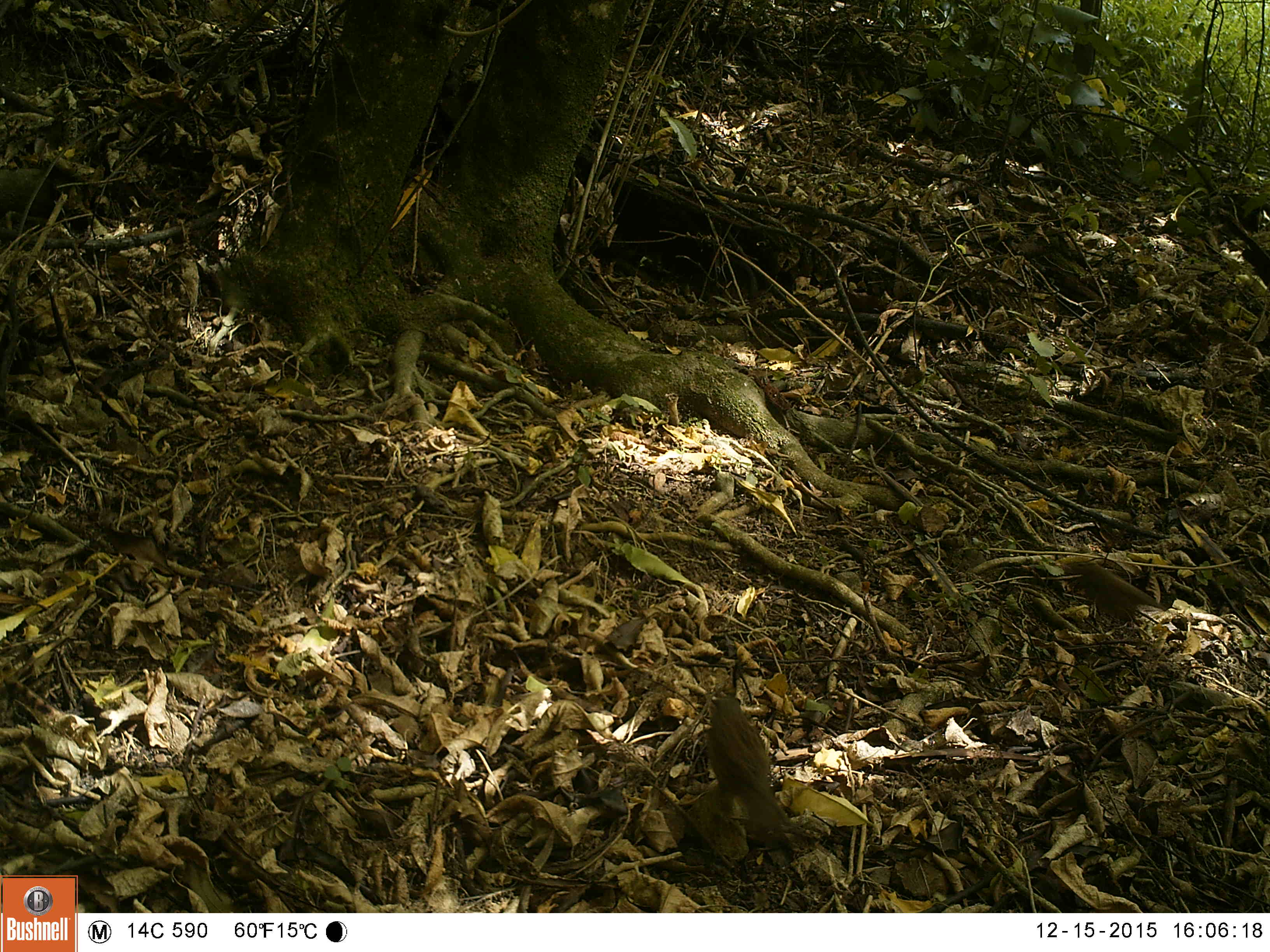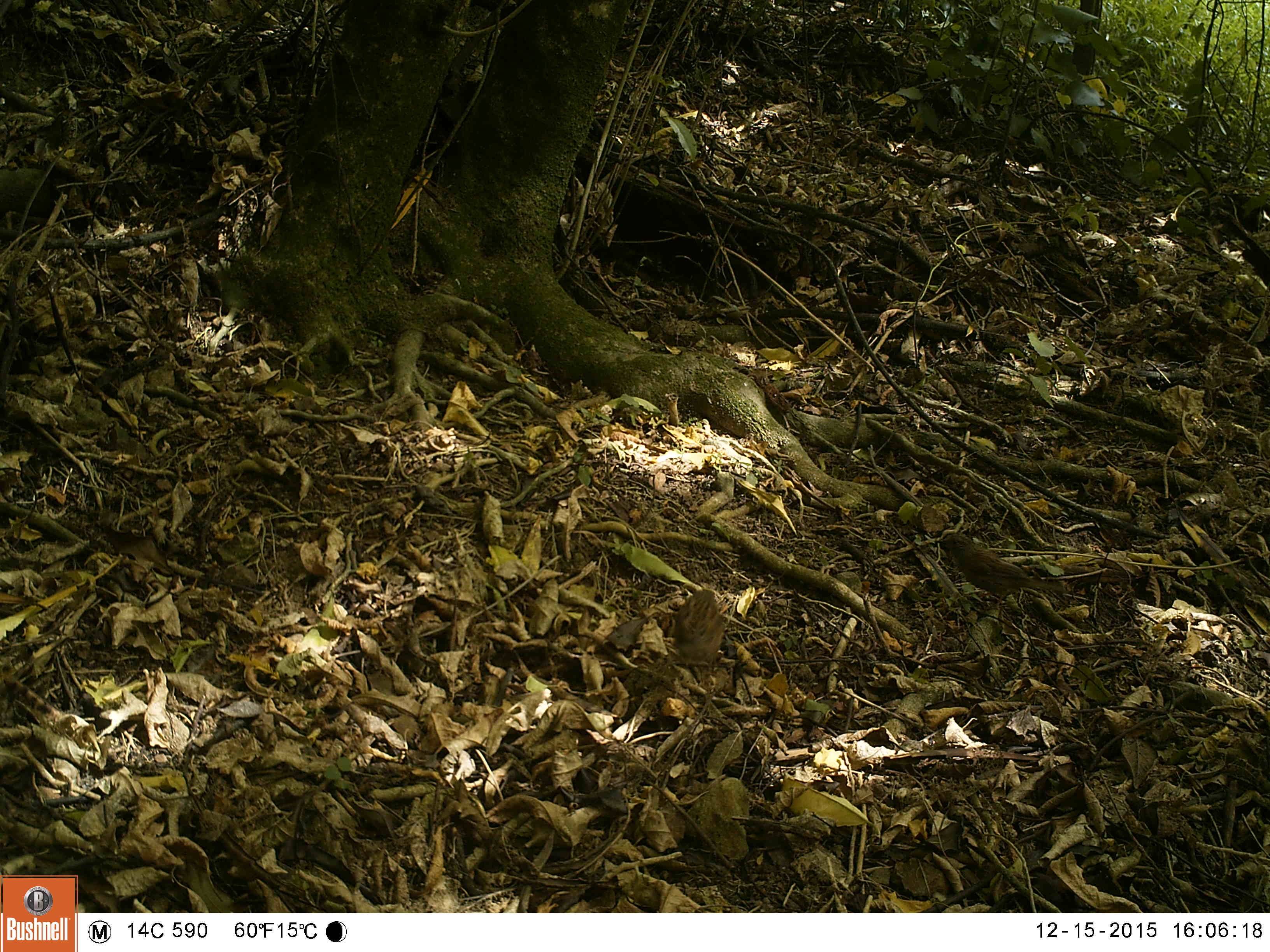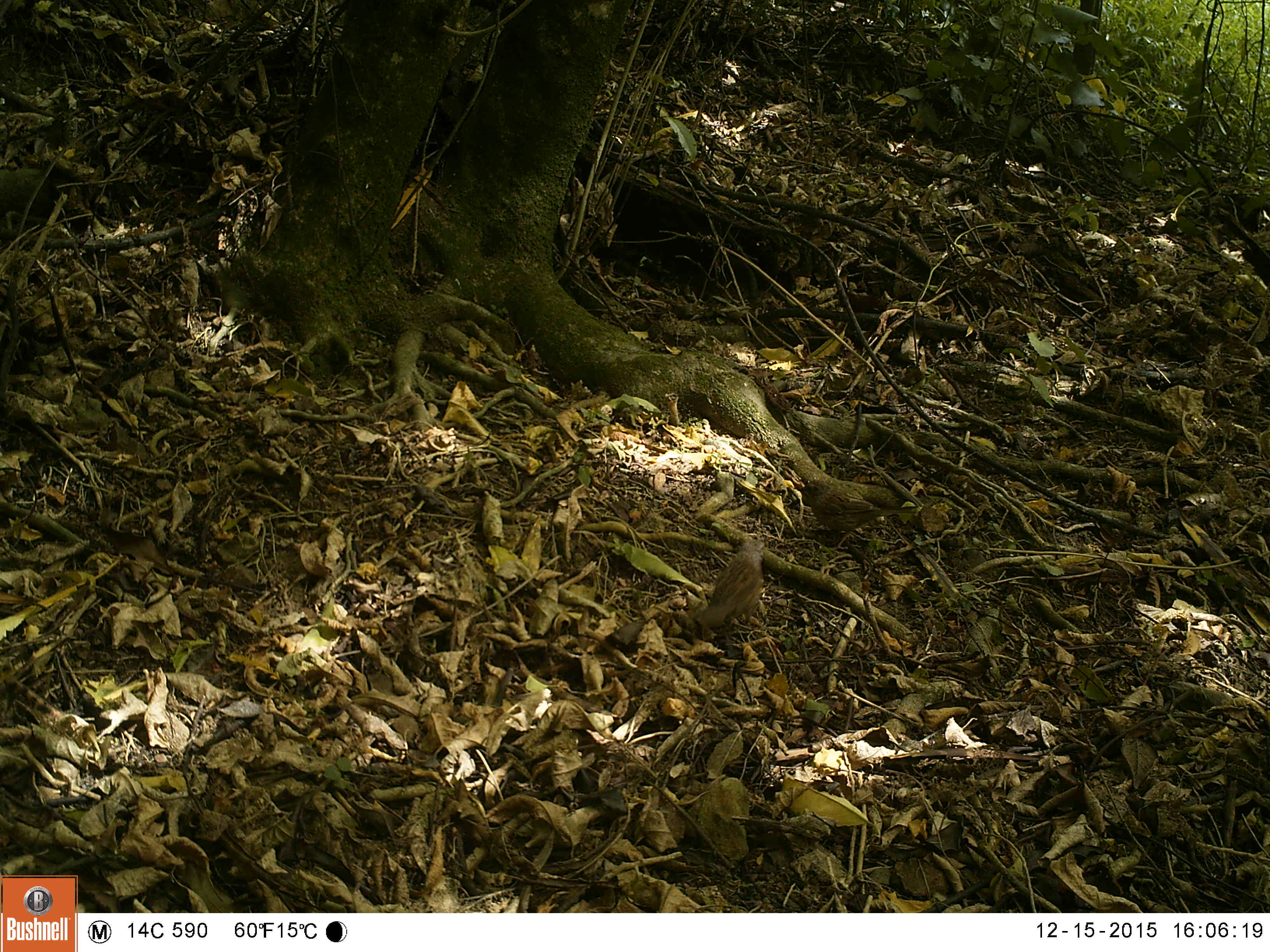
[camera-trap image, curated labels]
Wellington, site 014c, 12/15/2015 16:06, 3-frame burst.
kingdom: Animalia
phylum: Chordata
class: Aves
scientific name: Aves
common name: bird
Bird (Aves).